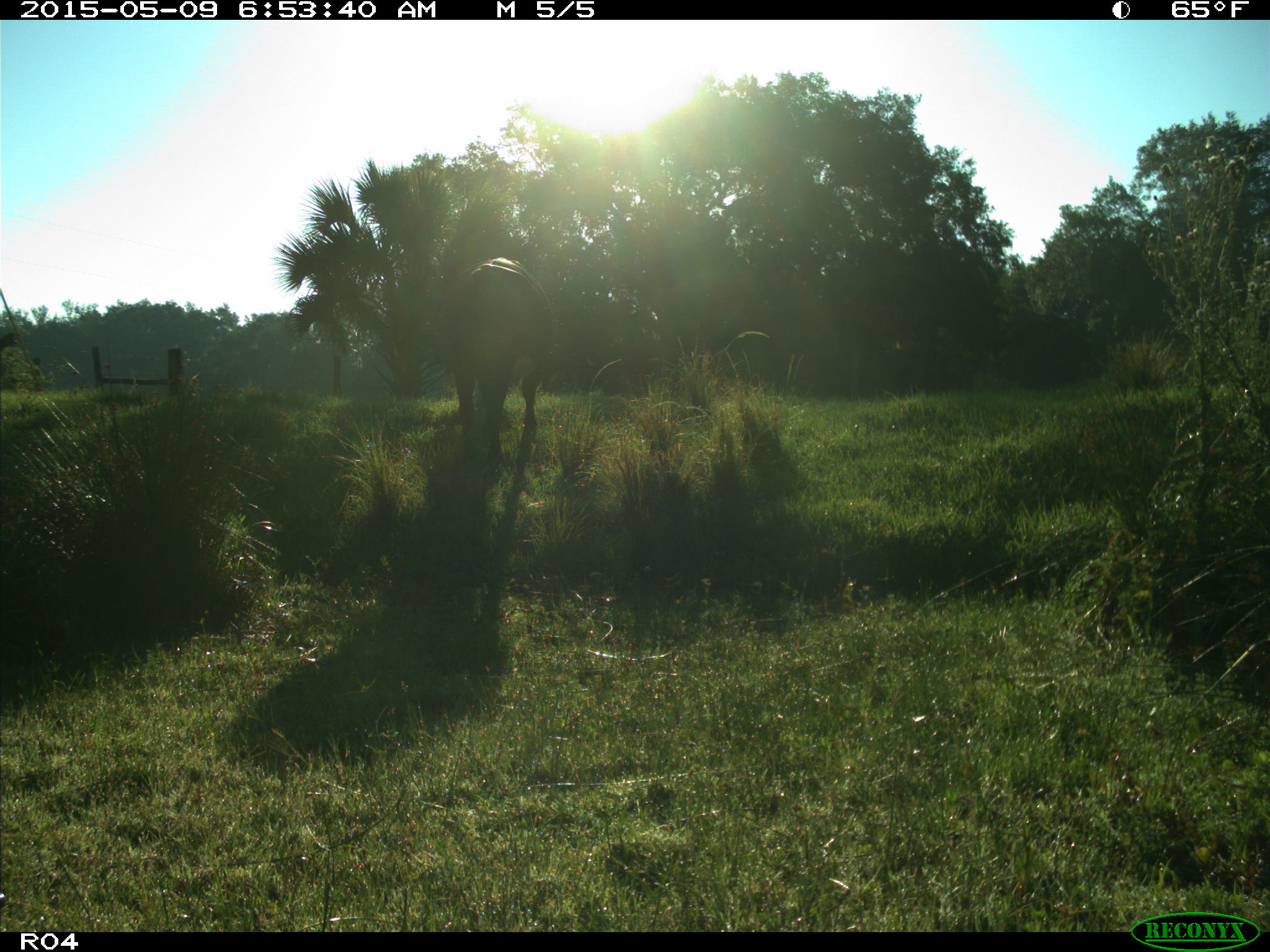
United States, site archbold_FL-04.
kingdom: Animalia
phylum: Chordata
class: Mammalia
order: Artiodactyla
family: Bovidae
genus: Bos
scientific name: Bos taurus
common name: domestic cow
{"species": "Bos taurus (domestic cow)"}